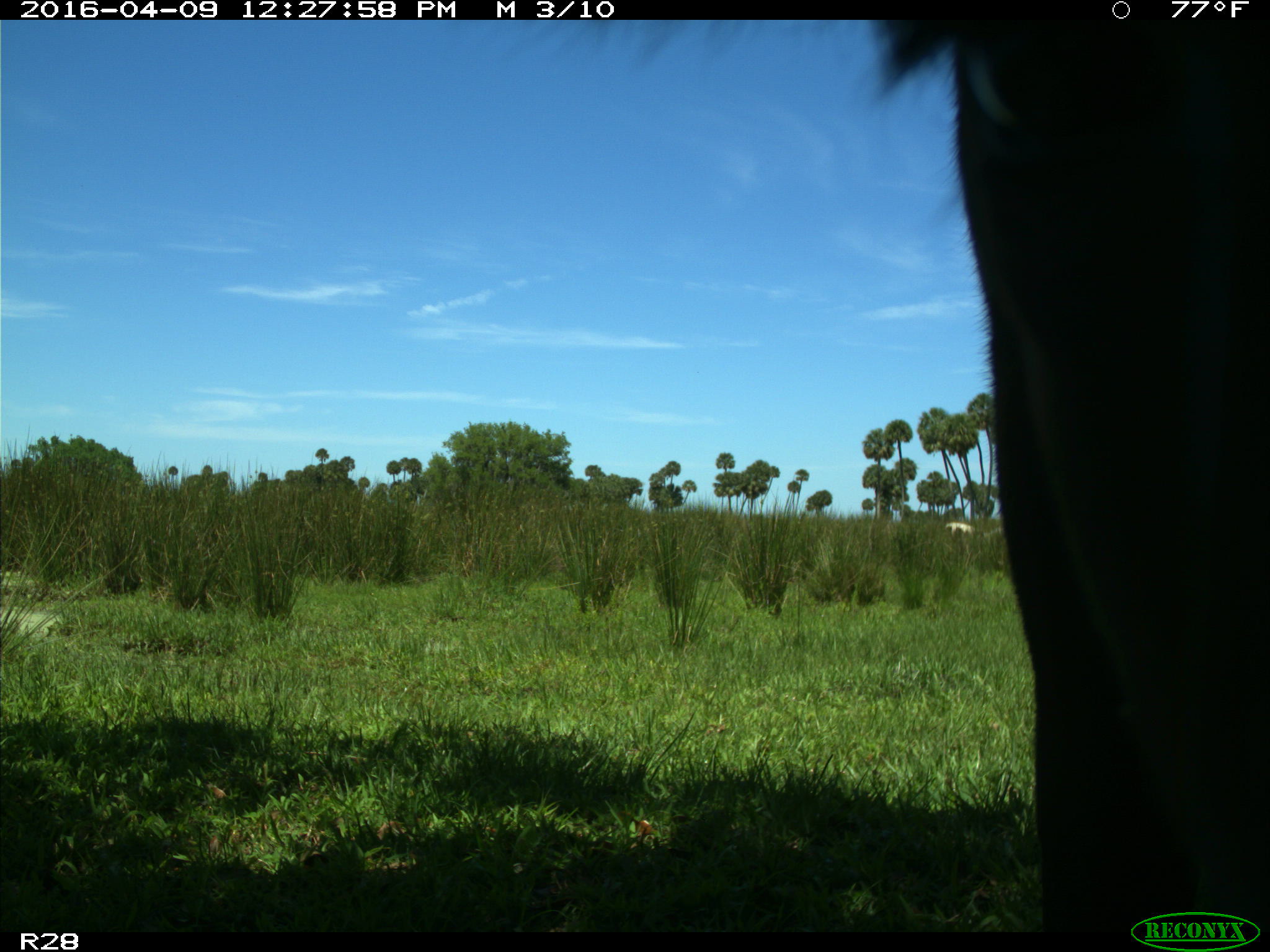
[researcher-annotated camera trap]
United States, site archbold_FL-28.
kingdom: Animalia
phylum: Chordata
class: Mammalia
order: Artiodactyla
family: Bovidae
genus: Bos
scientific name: Bos taurus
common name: domestic cow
Bos taurus (domestic cow).